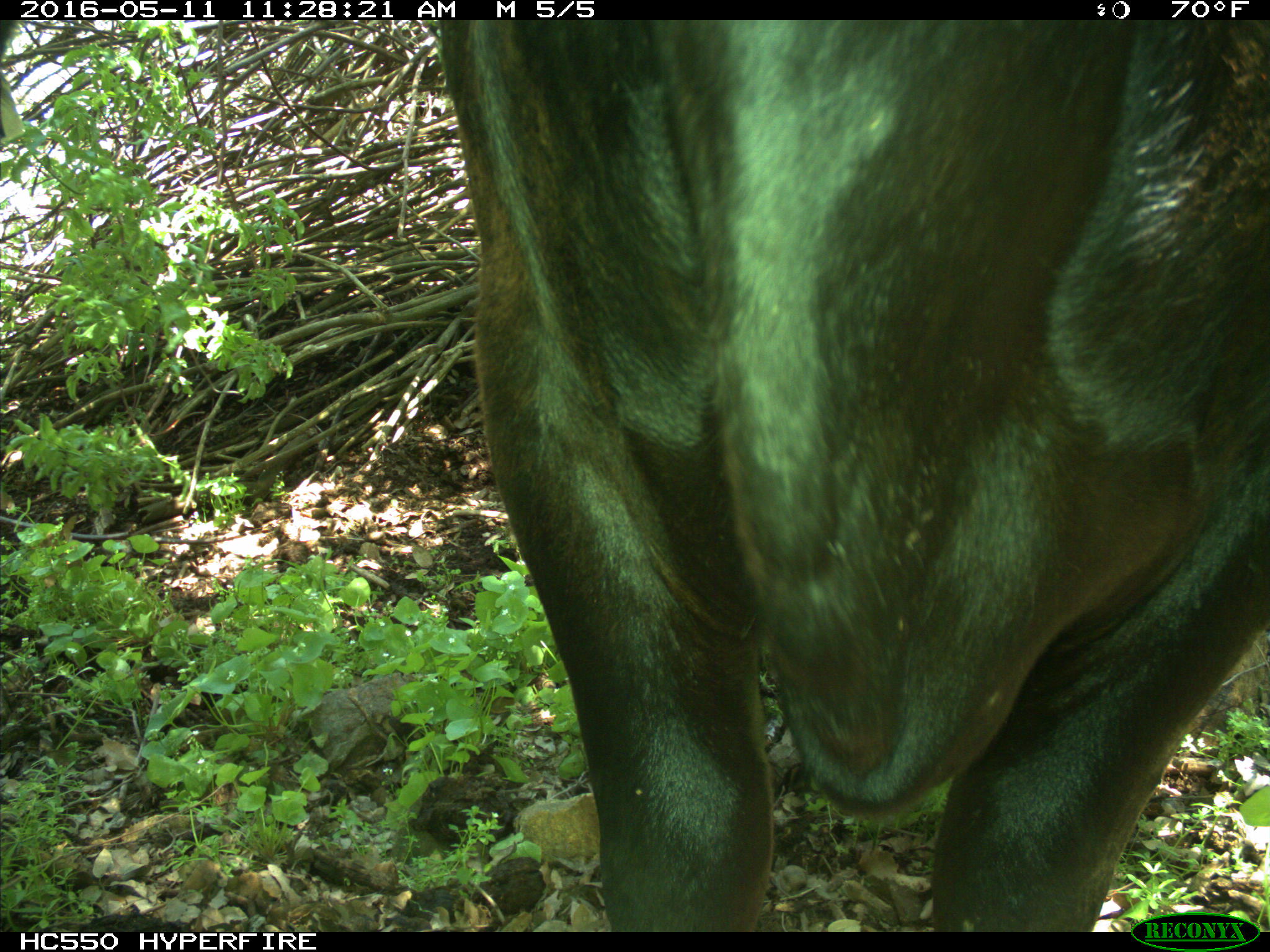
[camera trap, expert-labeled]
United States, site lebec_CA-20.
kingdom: Animalia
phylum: Chordata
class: Mammalia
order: Artiodactyla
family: Bovidae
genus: Bos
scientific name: Bos taurus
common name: domestic cow